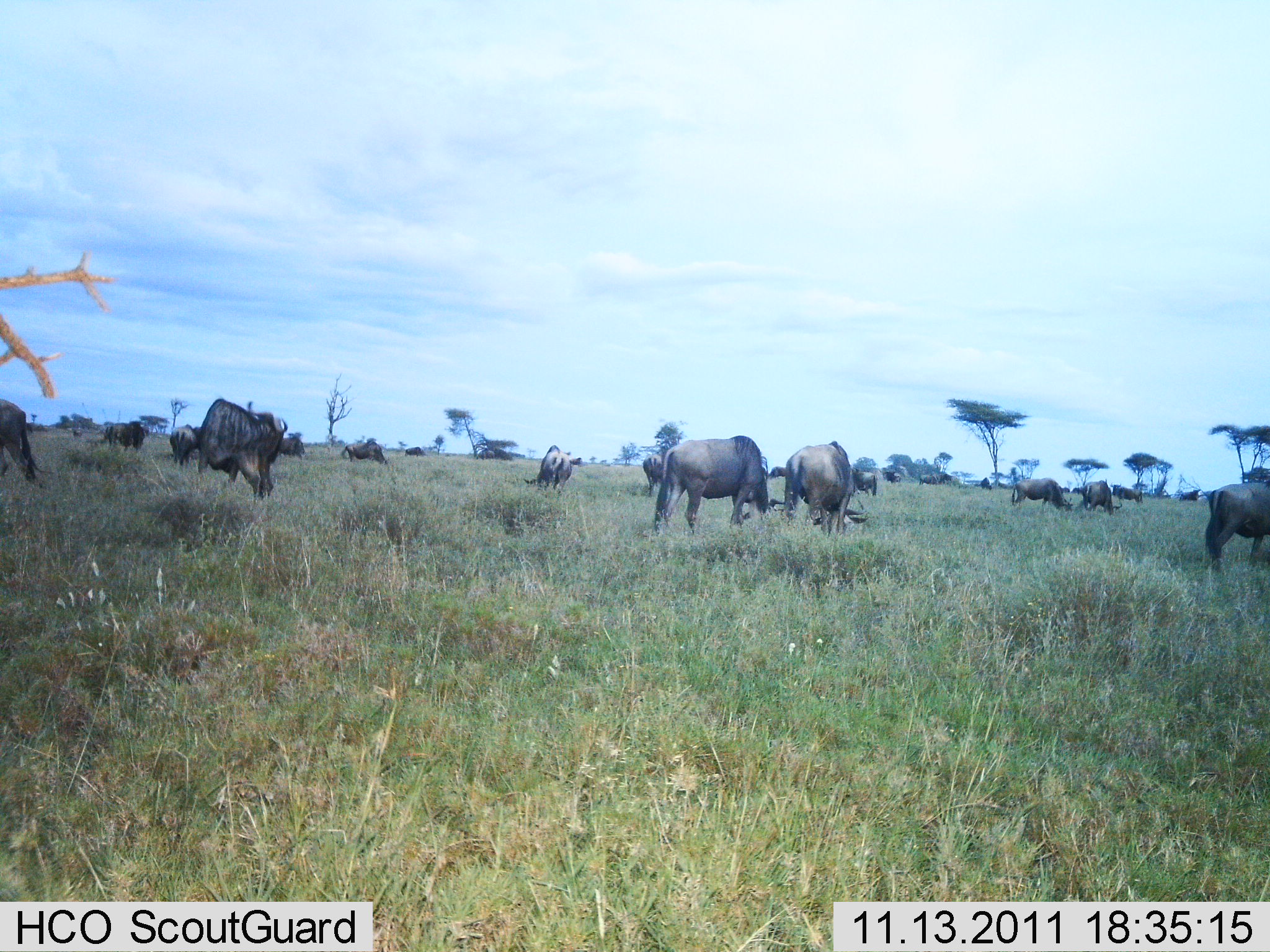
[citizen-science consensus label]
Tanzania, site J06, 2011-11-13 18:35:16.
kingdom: Animalia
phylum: Chordata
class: Mammalia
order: Artiodactyla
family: Bovidae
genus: Connochaetes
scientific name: Connochaetes taurinus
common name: blue wildebeest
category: wildebeest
Wildebeest (blue wildebeest) (Connochaetes taurinus), count 11-50. Behavior (volunteer vote fractions): standing 60%, resting 20%, moving 20%, interacting 10%. Young present (vote fraction): 0%. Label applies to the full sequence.